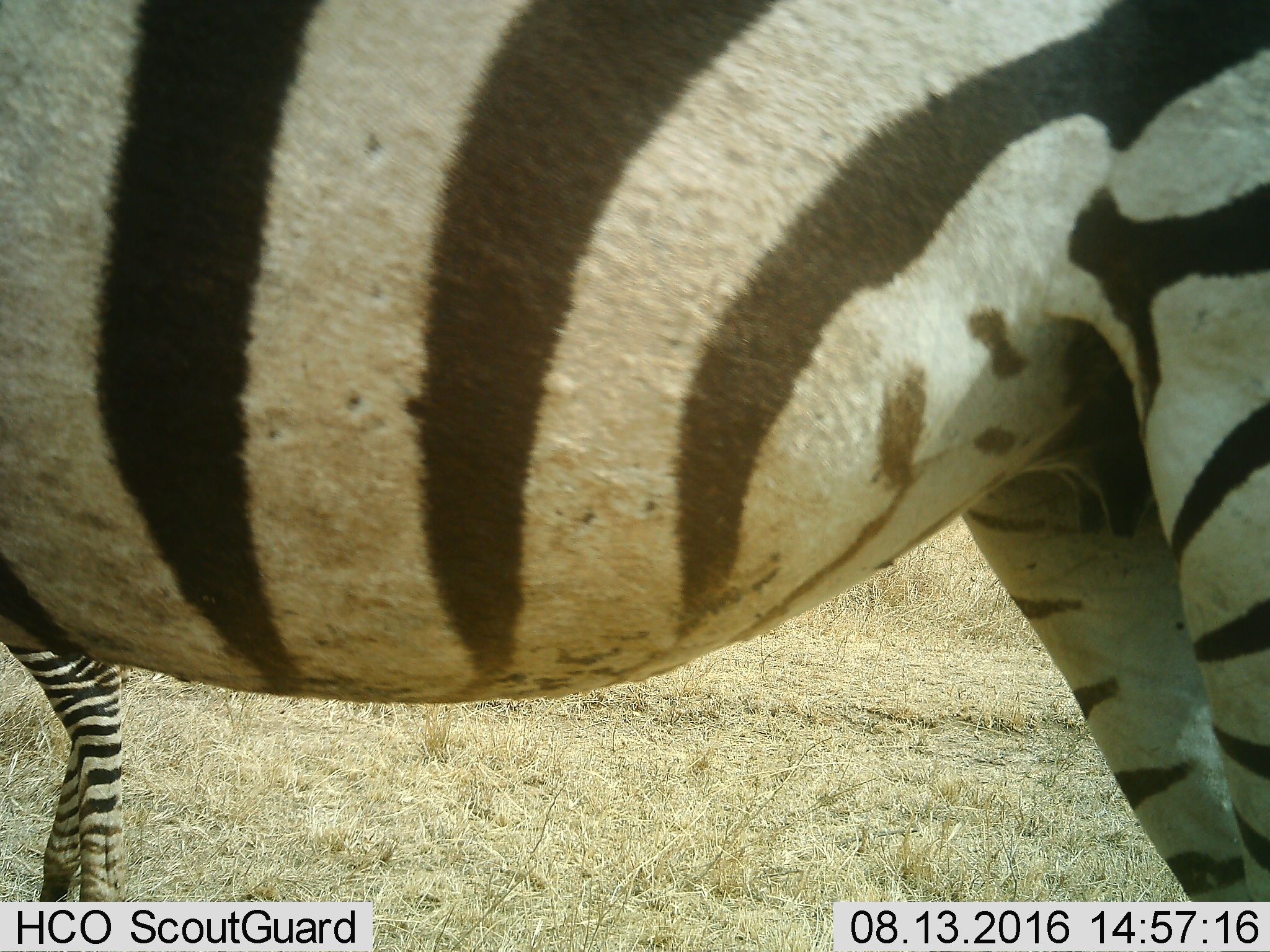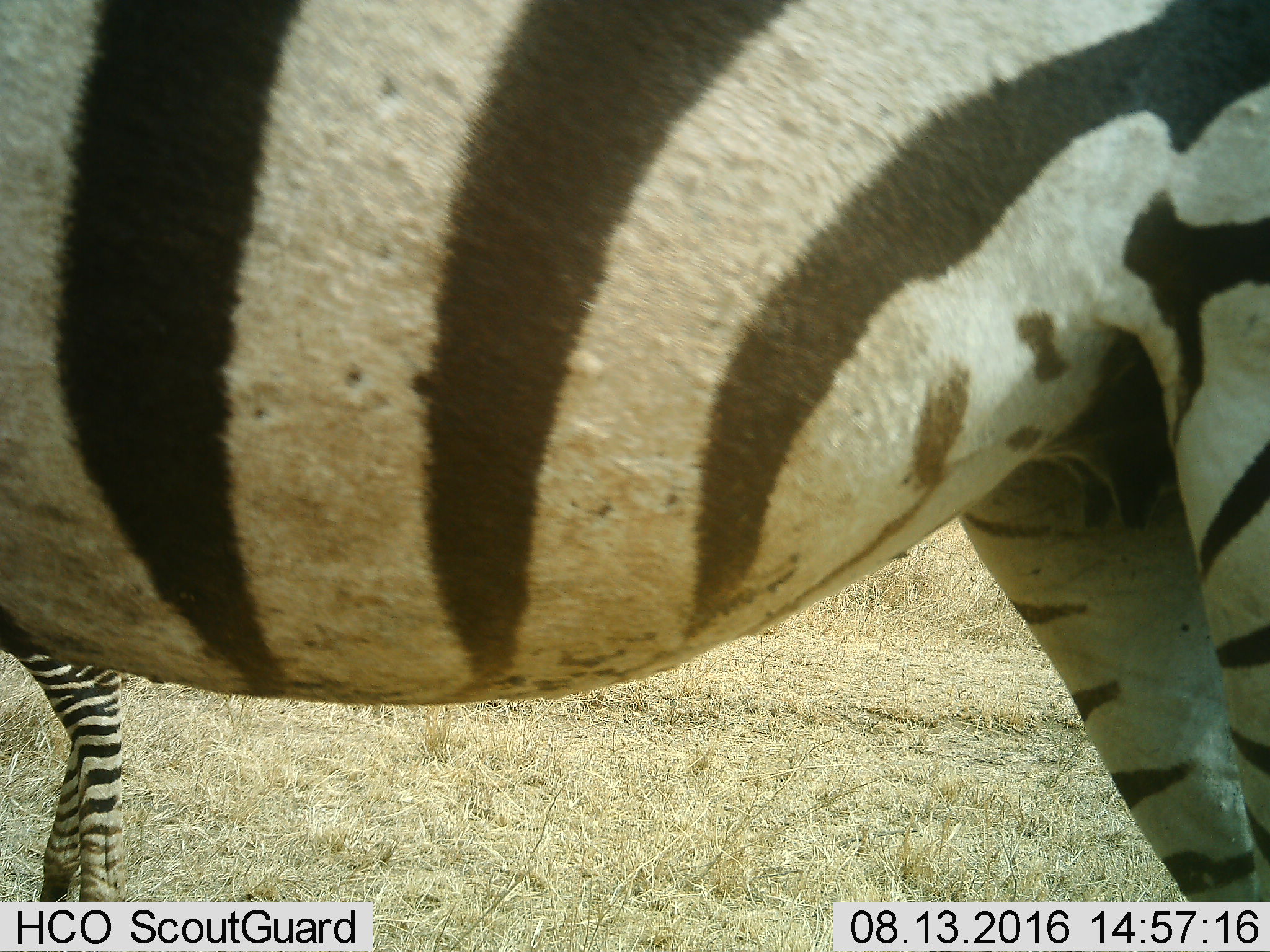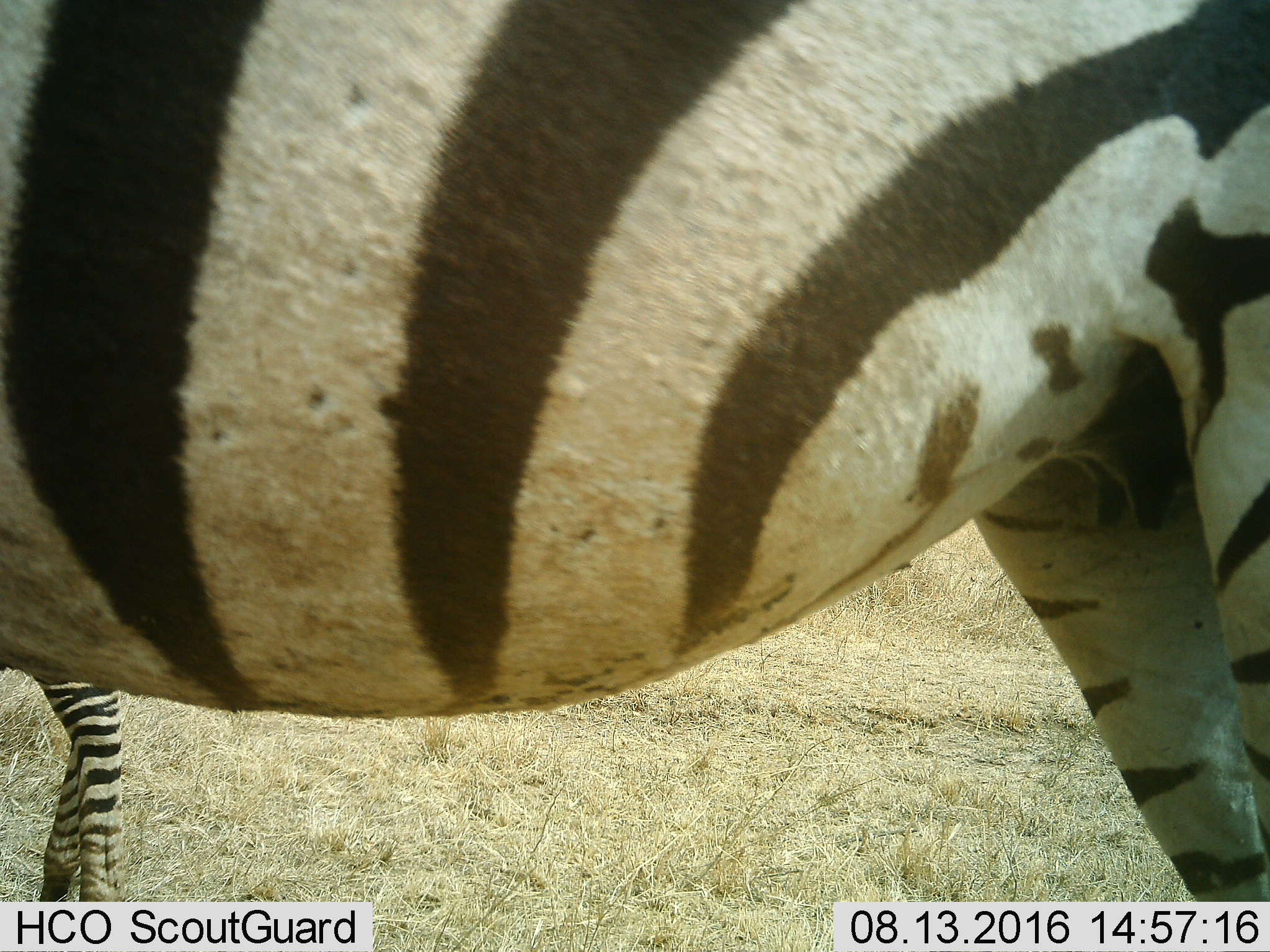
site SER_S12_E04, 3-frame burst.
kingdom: Animalia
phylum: Chordata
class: Mammalia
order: Perissodactyla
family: Equidae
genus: Equus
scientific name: Equus quagga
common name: plains zebra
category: zebraplains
Zebraplains (plains zebra) (Equus quagga), count 2. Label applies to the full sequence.